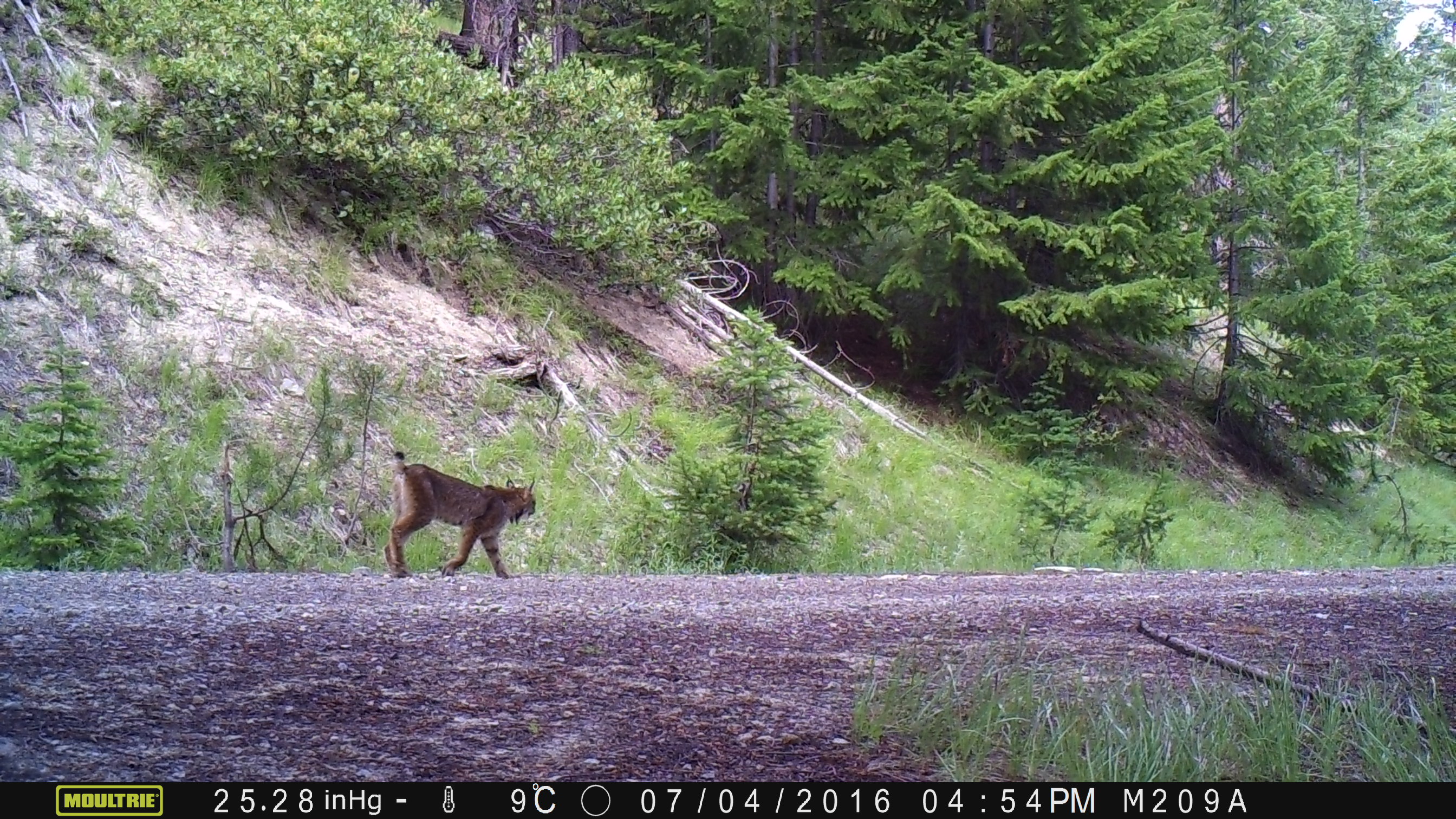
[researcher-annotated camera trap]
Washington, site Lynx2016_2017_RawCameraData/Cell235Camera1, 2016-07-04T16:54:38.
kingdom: Animalia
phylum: Chordata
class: Mammalia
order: Carnivora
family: Felidae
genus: Lynx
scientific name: Lynx canadensis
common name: canada lynx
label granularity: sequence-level